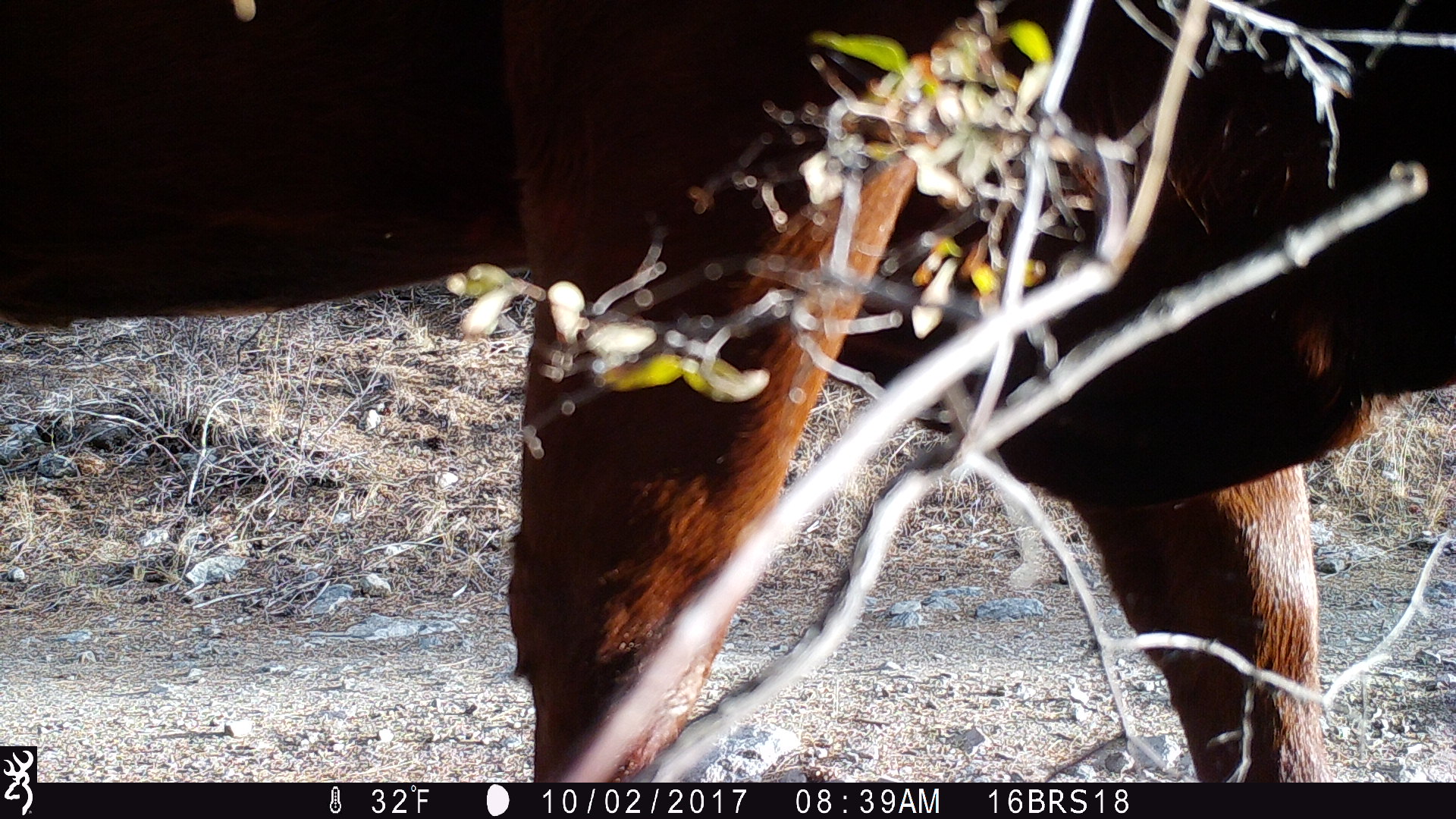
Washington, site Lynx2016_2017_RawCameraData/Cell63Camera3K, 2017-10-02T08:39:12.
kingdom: Animalia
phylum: Chordata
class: Mammalia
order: Artiodactyla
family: Bovidae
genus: Bos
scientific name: Bos taurus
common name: domestic cattle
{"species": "domestic cattle (Bos taurus)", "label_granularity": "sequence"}